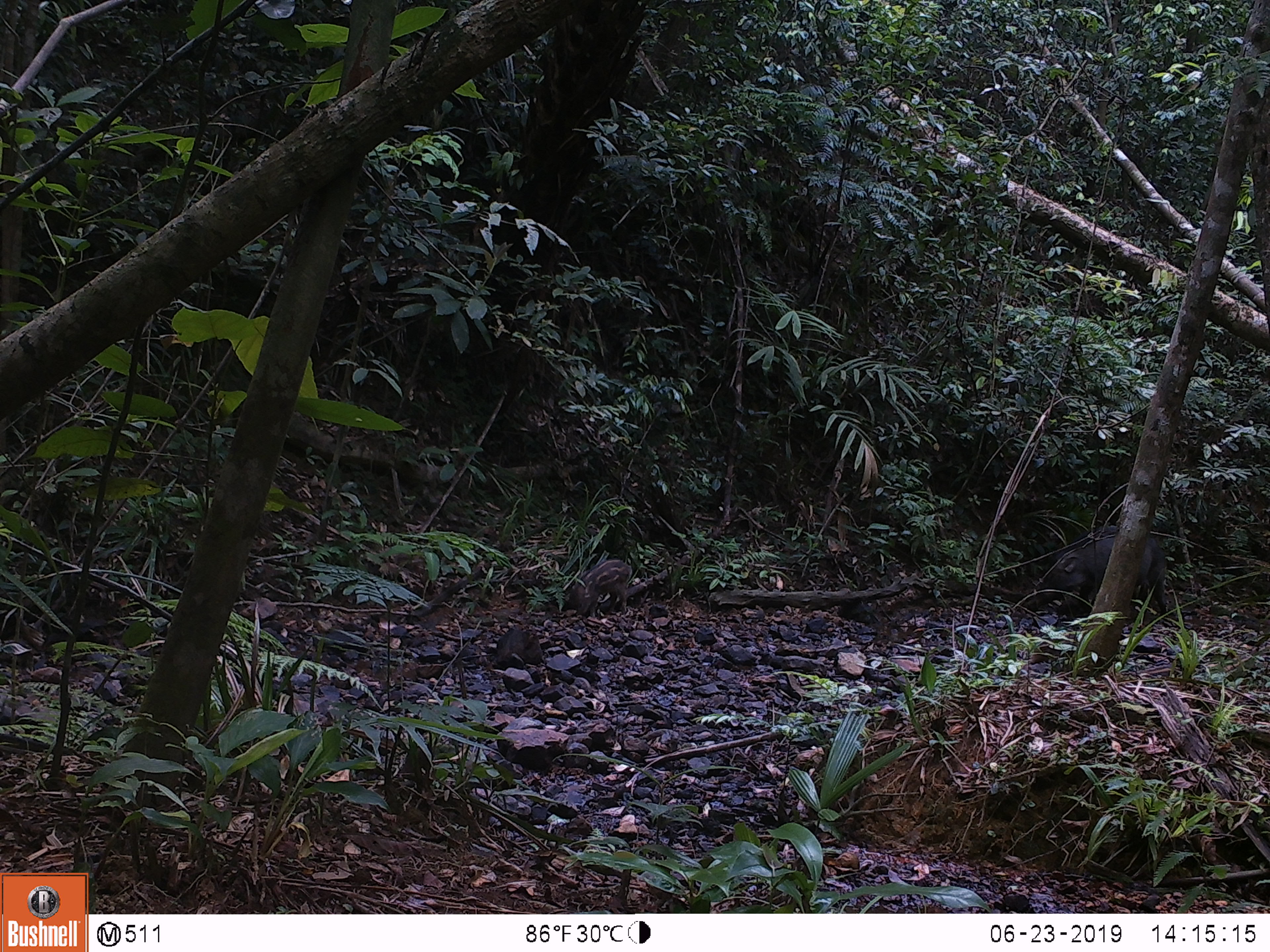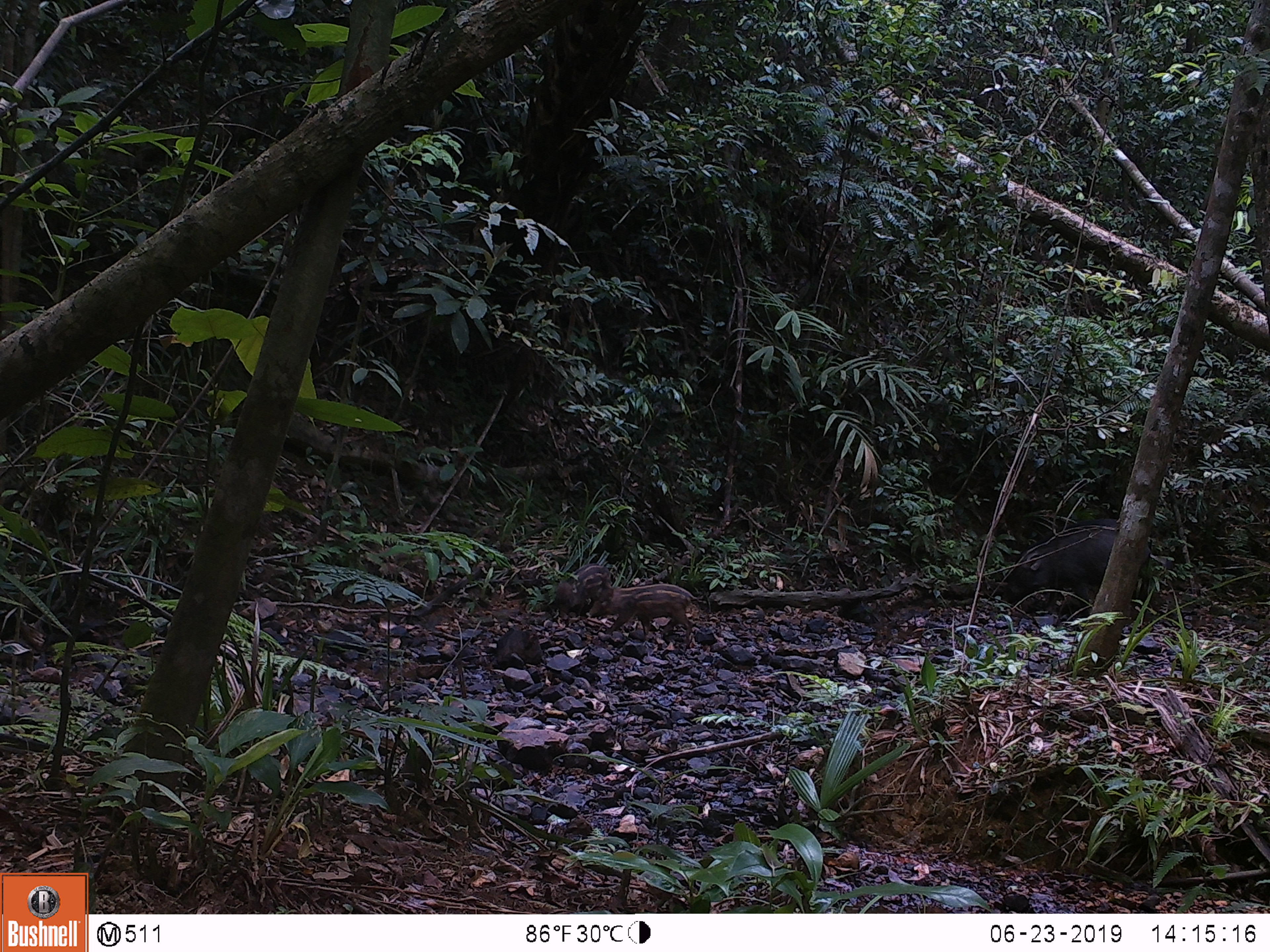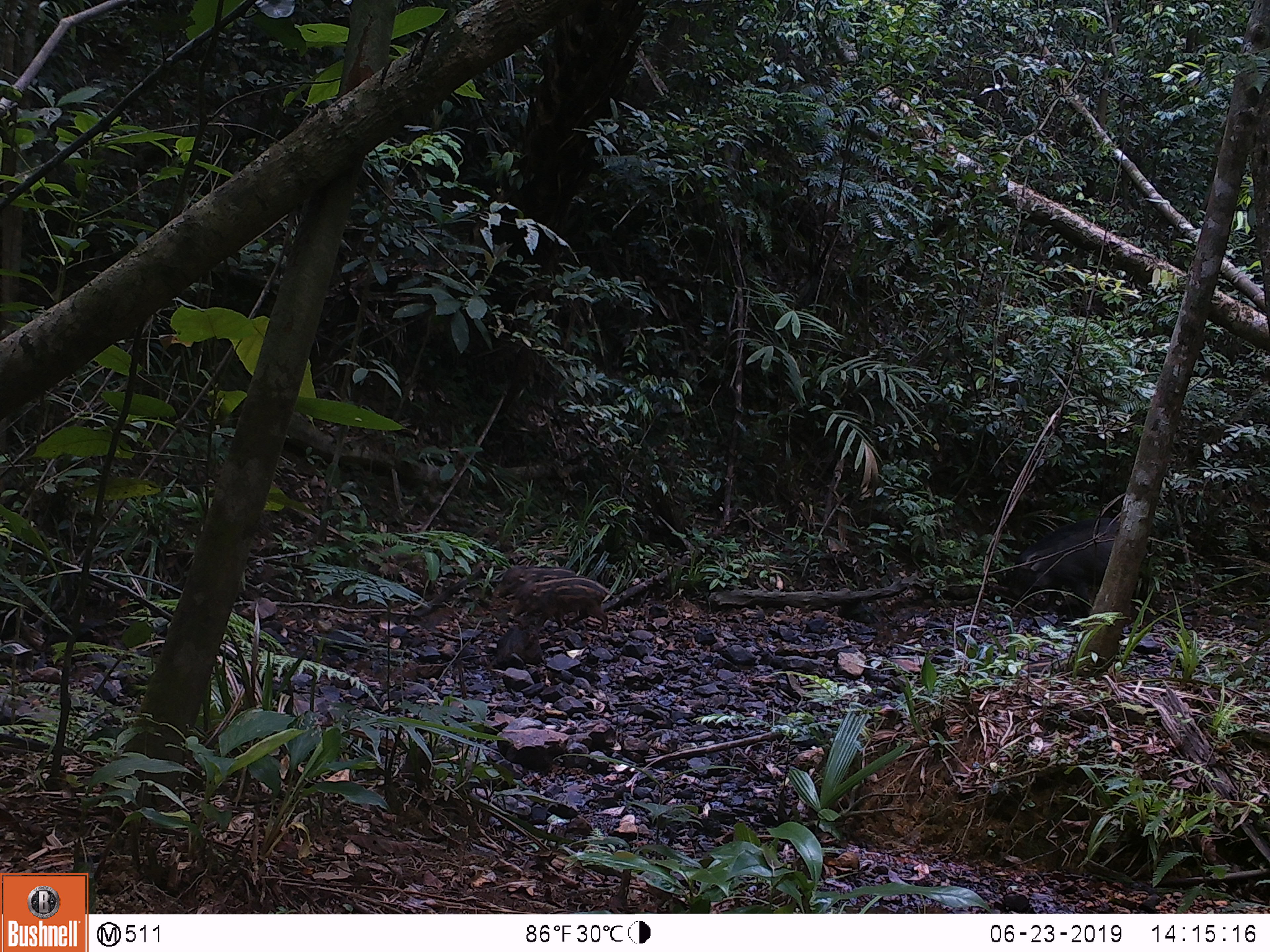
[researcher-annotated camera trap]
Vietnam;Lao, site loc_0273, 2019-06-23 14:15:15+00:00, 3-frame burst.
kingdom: Animalia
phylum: Chordata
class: Mammalia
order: Artiodactyla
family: Suidae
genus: Sus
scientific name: Sus scrofa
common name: eurasian wild pig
Eurasian wild pig (Sus scrofa). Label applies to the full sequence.